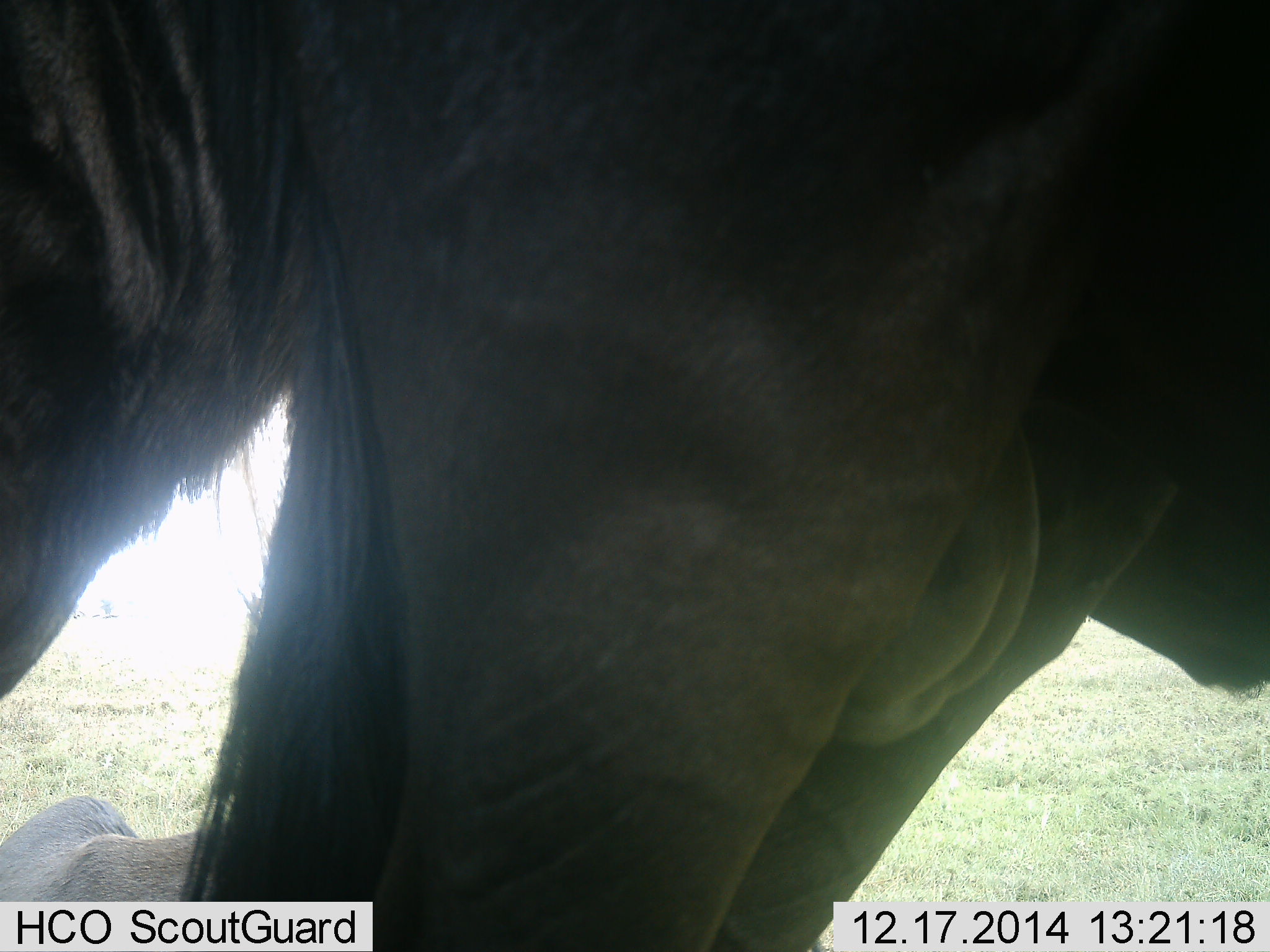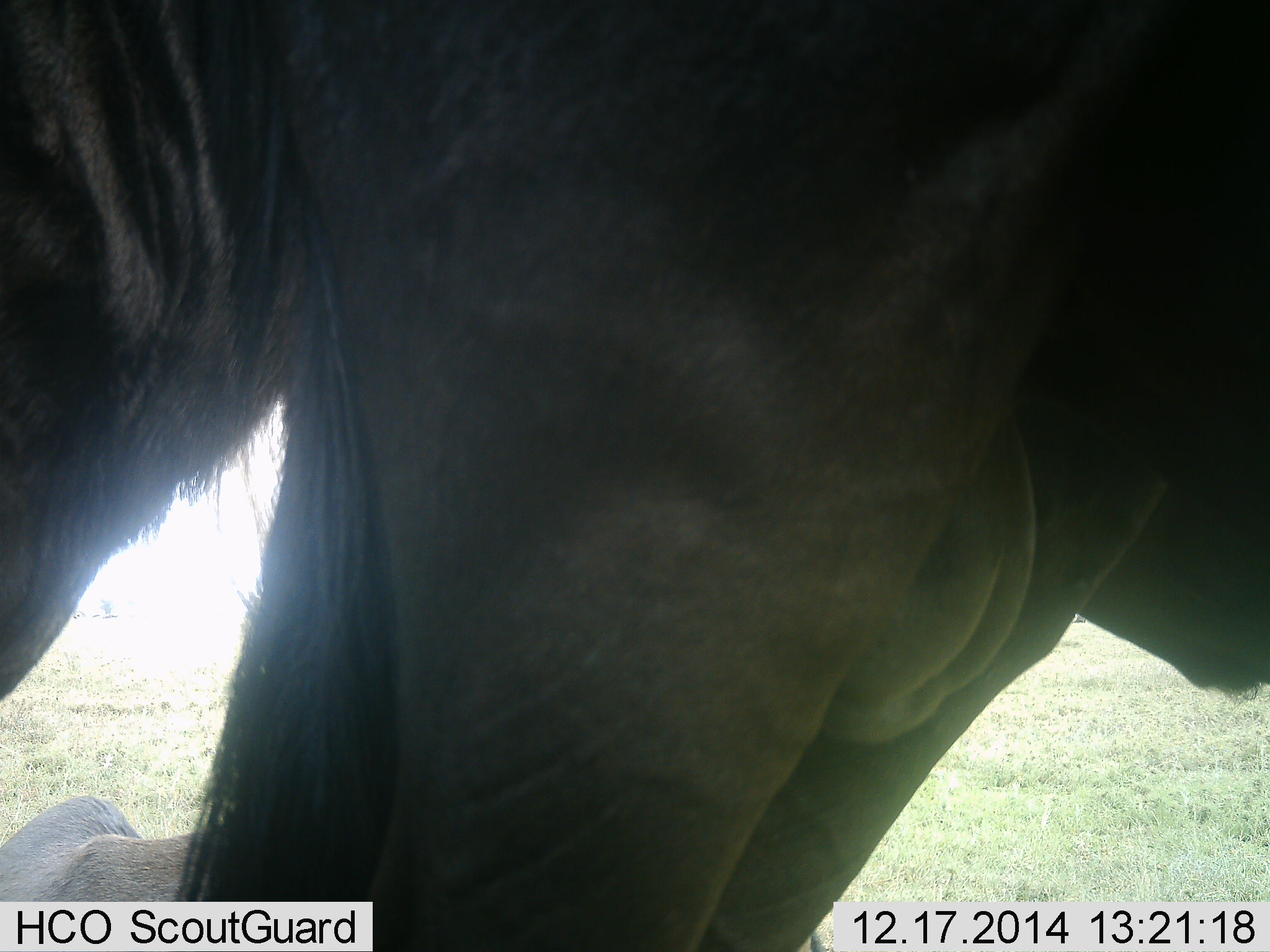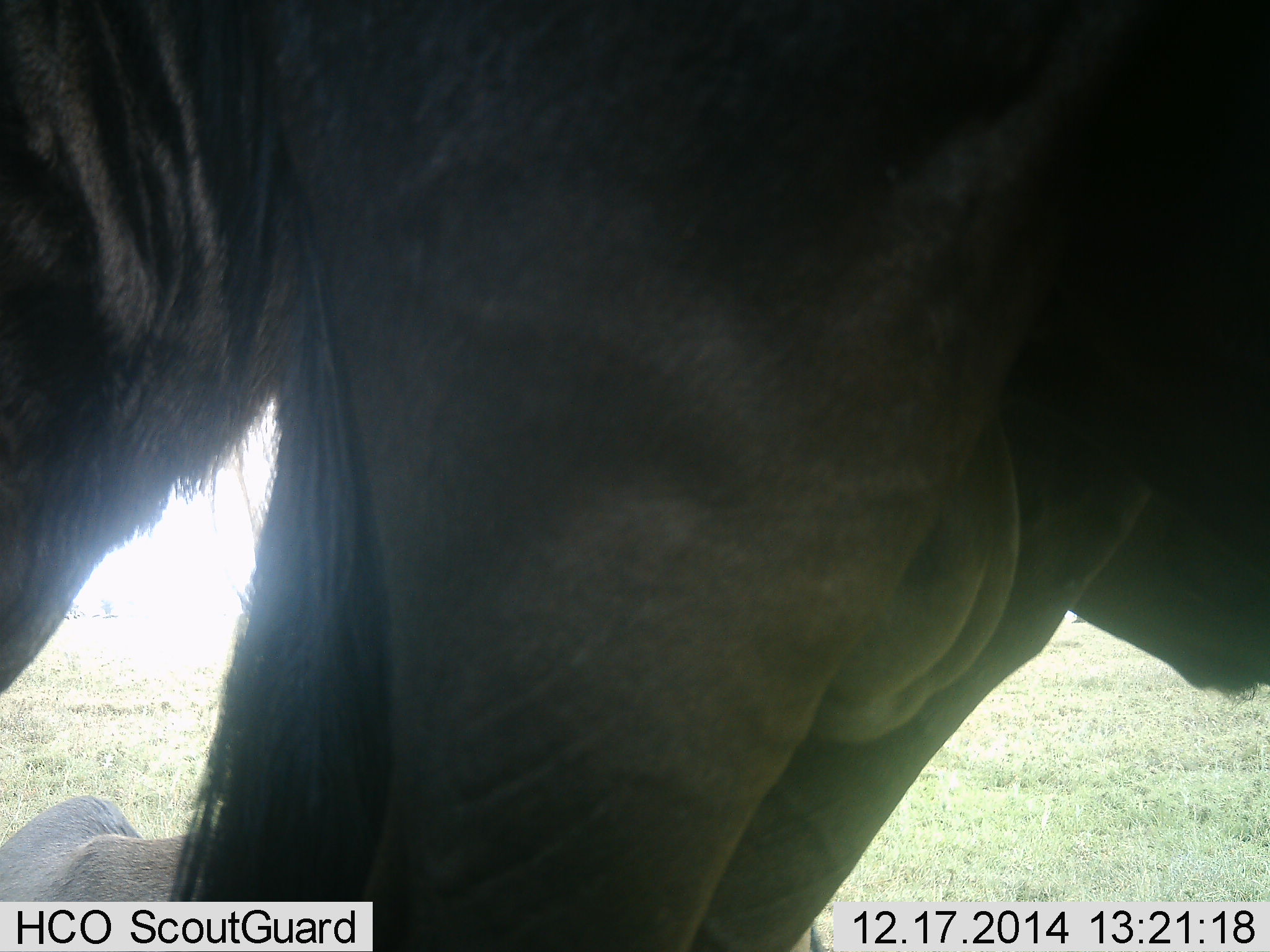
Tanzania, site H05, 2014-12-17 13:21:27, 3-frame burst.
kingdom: Animalia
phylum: Chordata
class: Mammalia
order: Artiodactyla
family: Bovidae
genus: Connochaetes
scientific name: Connochaetes taurinus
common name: blue wildebeest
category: wildebeest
Wildebeest (blue wildebeest) (Connochaetes taurinus), count 2. Behavior (volunteer vote fractions): standing 90%, resting 50%, moving 0%, interacting 0%. Young present (vote fraction): 10%. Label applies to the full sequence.